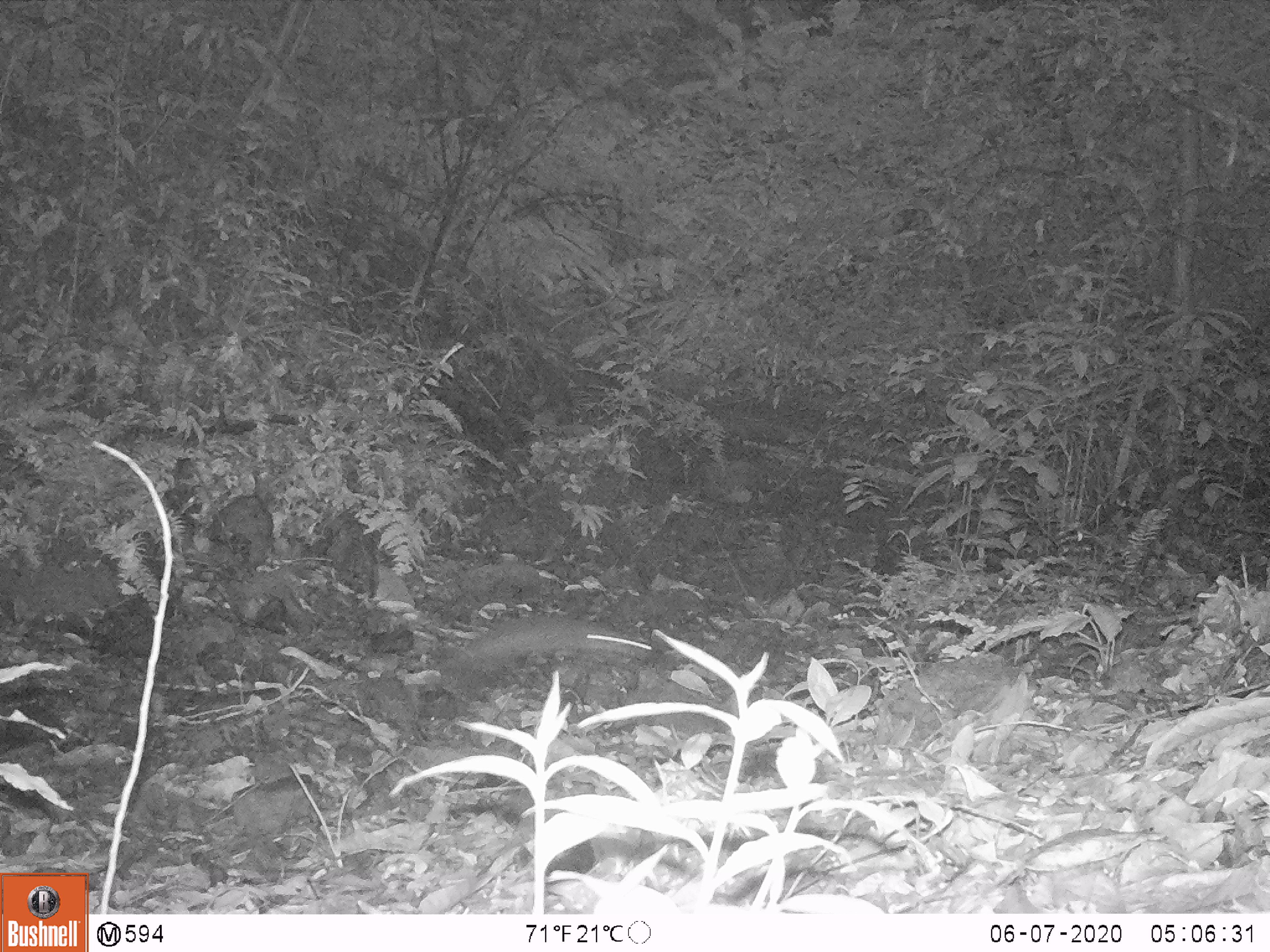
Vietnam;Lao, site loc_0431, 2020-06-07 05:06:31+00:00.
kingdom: Animalia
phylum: Chordata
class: Mammalia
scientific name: Mammalia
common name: mammal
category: unidentified small mammal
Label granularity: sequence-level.